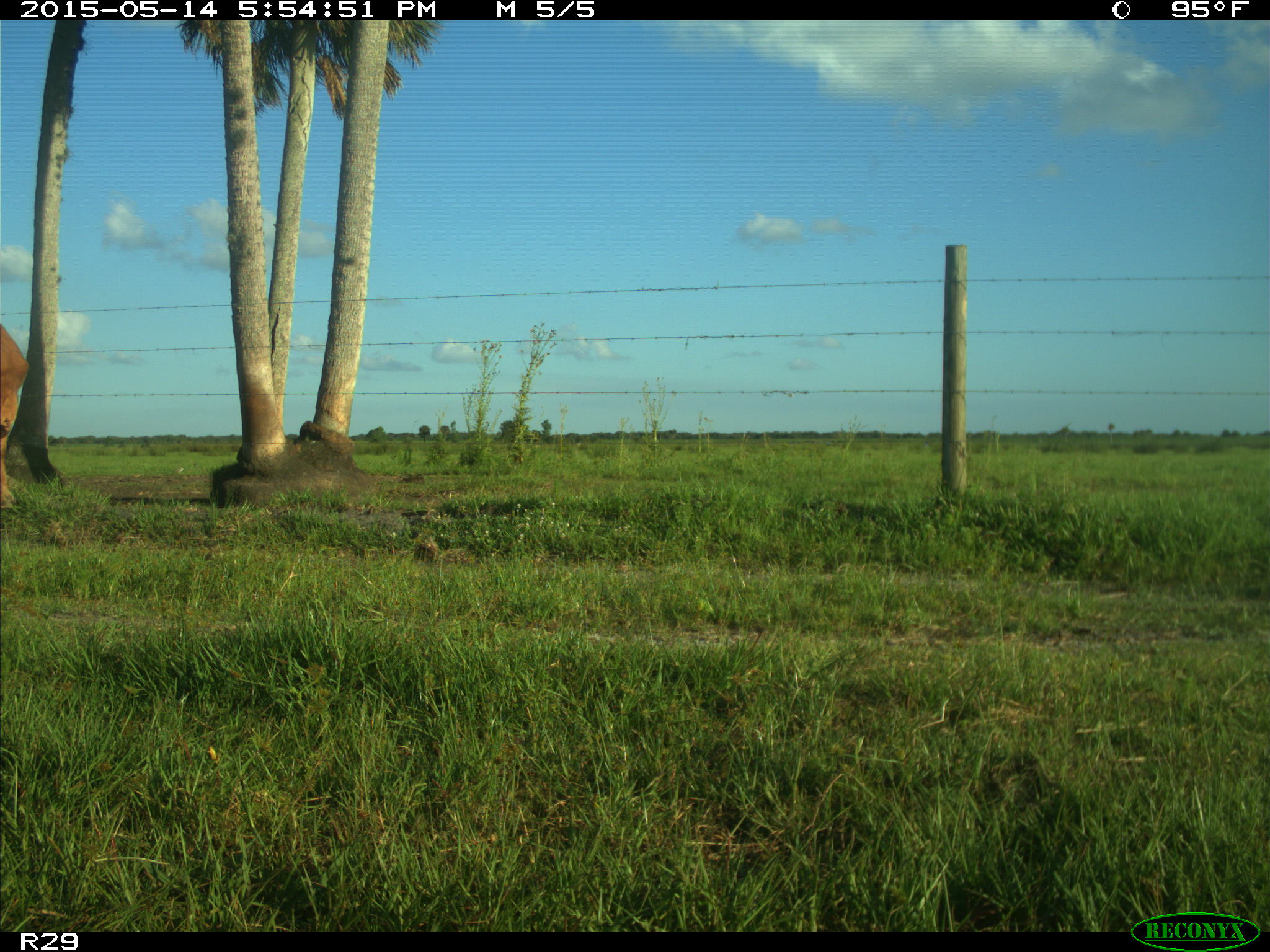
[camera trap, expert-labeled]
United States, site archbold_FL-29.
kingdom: Animalia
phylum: Chordata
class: Mammalia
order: Artiodactyla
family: Bovidae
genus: Bos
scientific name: Bos taurus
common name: domestic cow